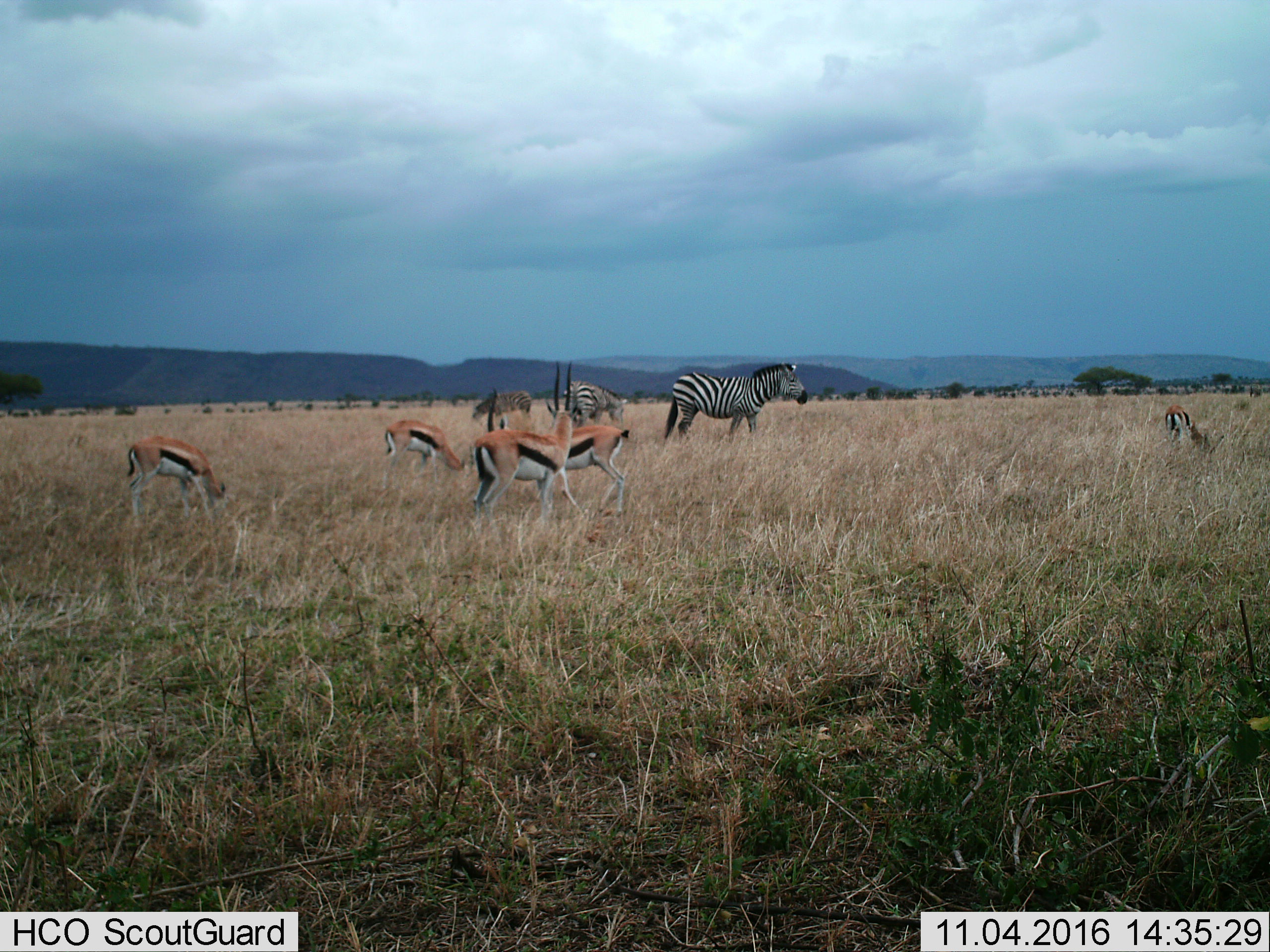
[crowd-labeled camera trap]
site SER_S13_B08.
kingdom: Animalia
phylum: Chordata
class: Mammalia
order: Artiodactyla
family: Bovidae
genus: Eudorcas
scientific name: Eudorcas thomsonii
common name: thomson's gazelle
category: gazellethomsons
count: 5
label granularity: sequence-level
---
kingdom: Animalia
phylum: Chordata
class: Mammalia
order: Perissodactyla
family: Equidae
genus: Equus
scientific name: Equus quagga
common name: plains zebra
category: zebraplains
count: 3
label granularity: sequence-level